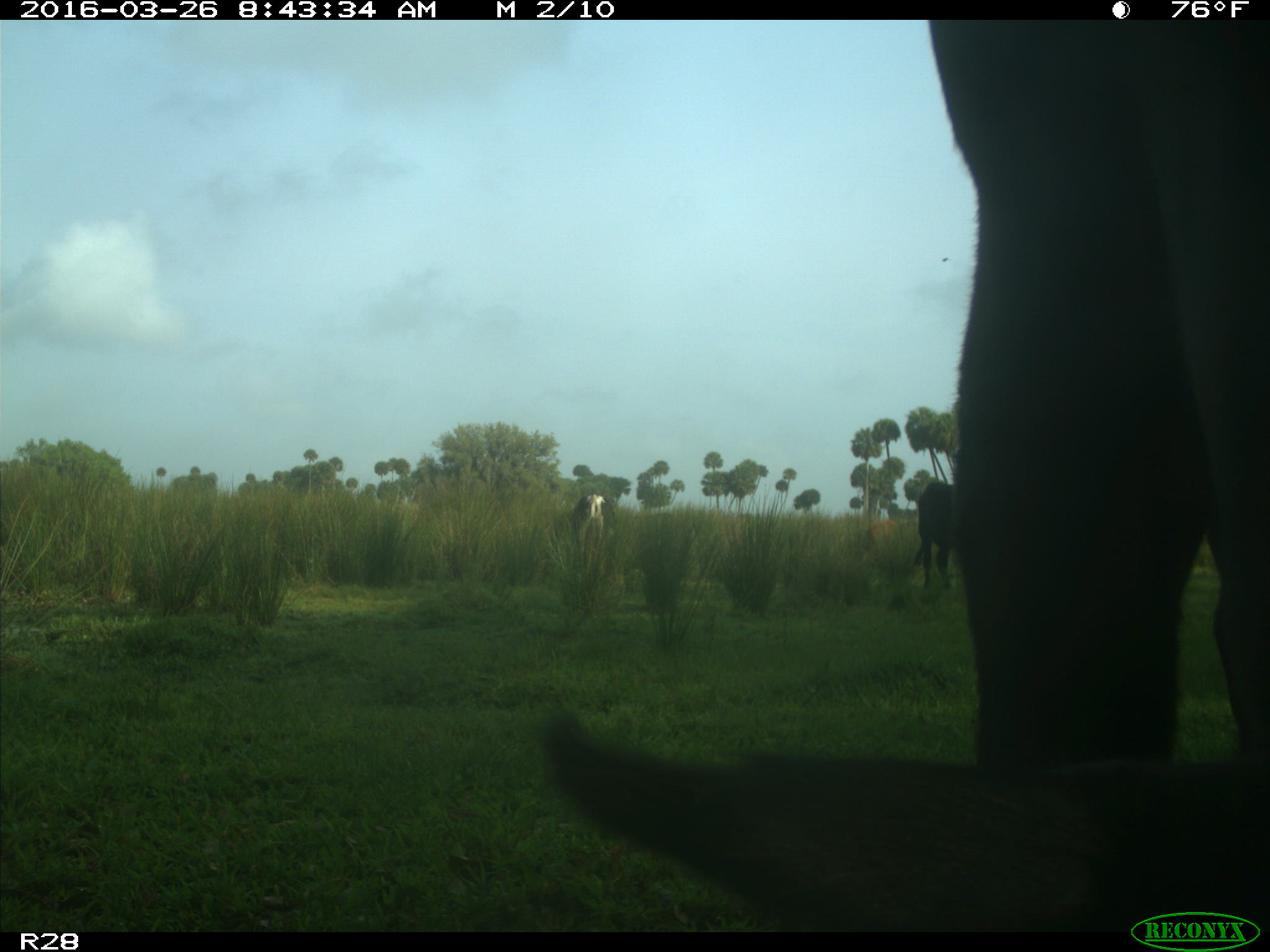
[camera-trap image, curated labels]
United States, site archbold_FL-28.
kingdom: Animalia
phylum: Chordata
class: Mammalia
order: Artiodactyla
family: Bovidae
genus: Bos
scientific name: Bos taurus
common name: domestic cow